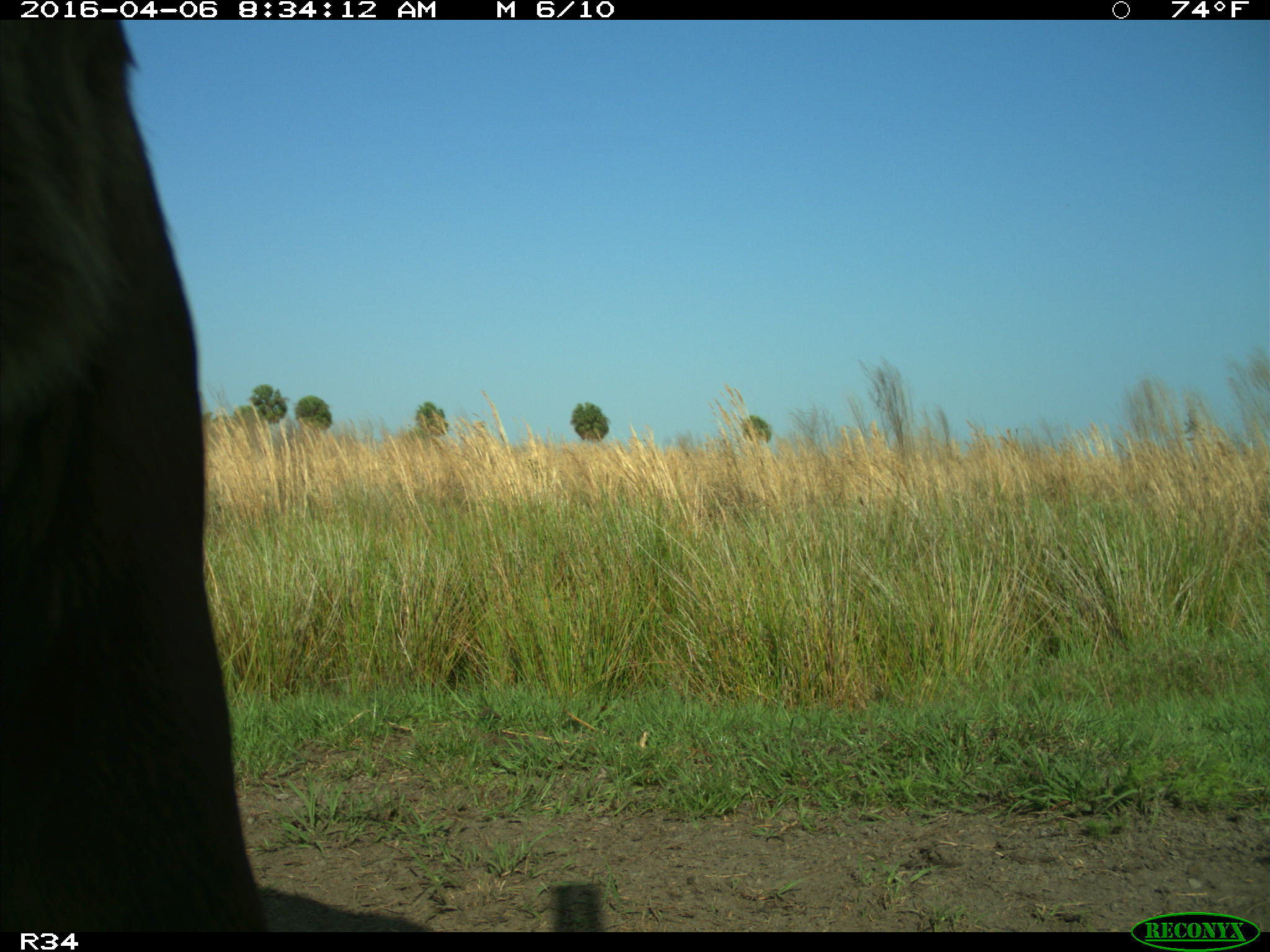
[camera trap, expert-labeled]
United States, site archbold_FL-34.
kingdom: Animalia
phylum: Chordata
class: Mammalia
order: Artiodactyla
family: Bovidae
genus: Bos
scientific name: Bos taurus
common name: domestic cow